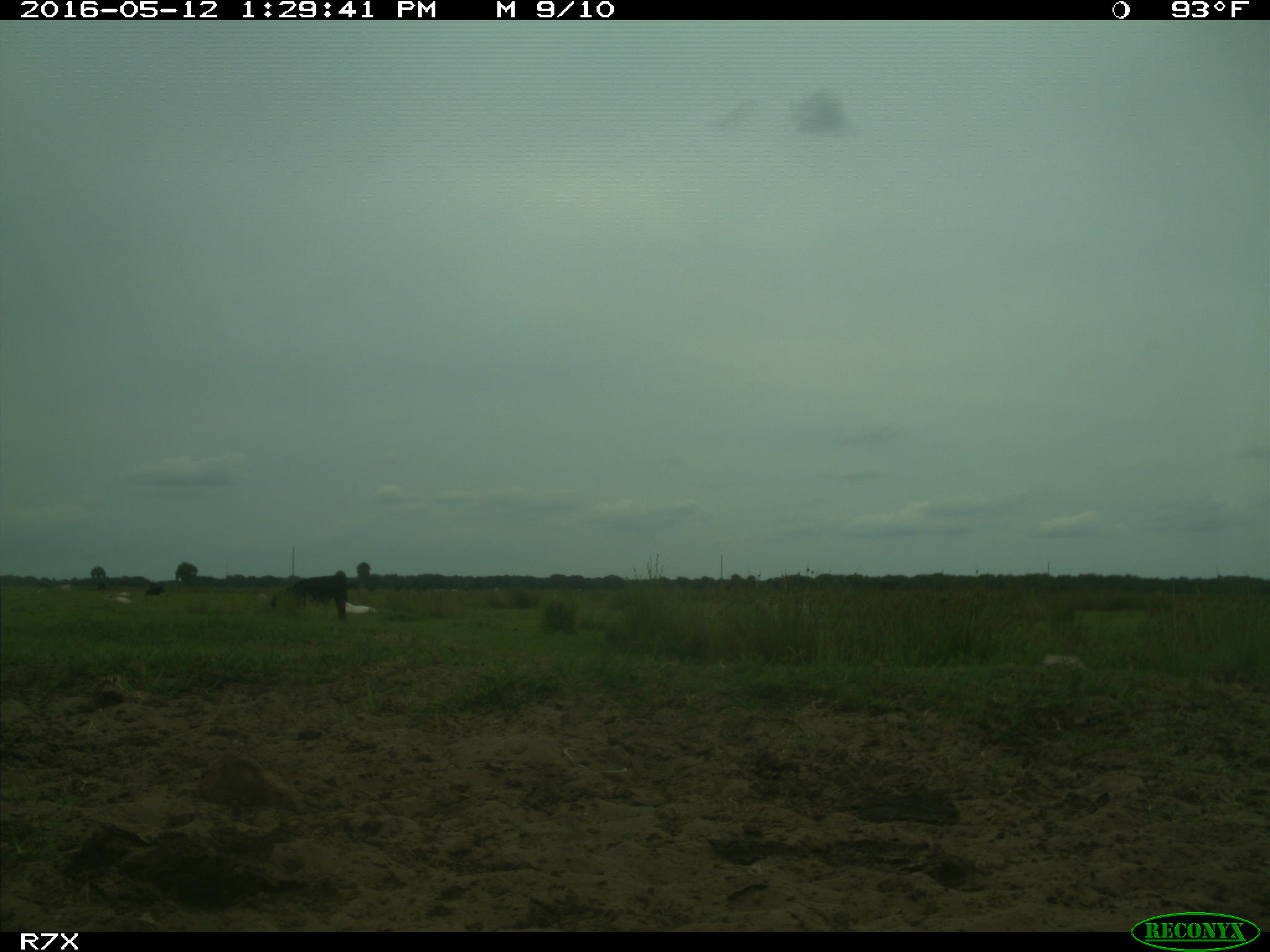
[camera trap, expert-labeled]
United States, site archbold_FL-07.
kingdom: Animalia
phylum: Chordata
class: Mammalia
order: Artiodactyla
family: Bovidae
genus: Bos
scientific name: Bos taurus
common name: domestic cow